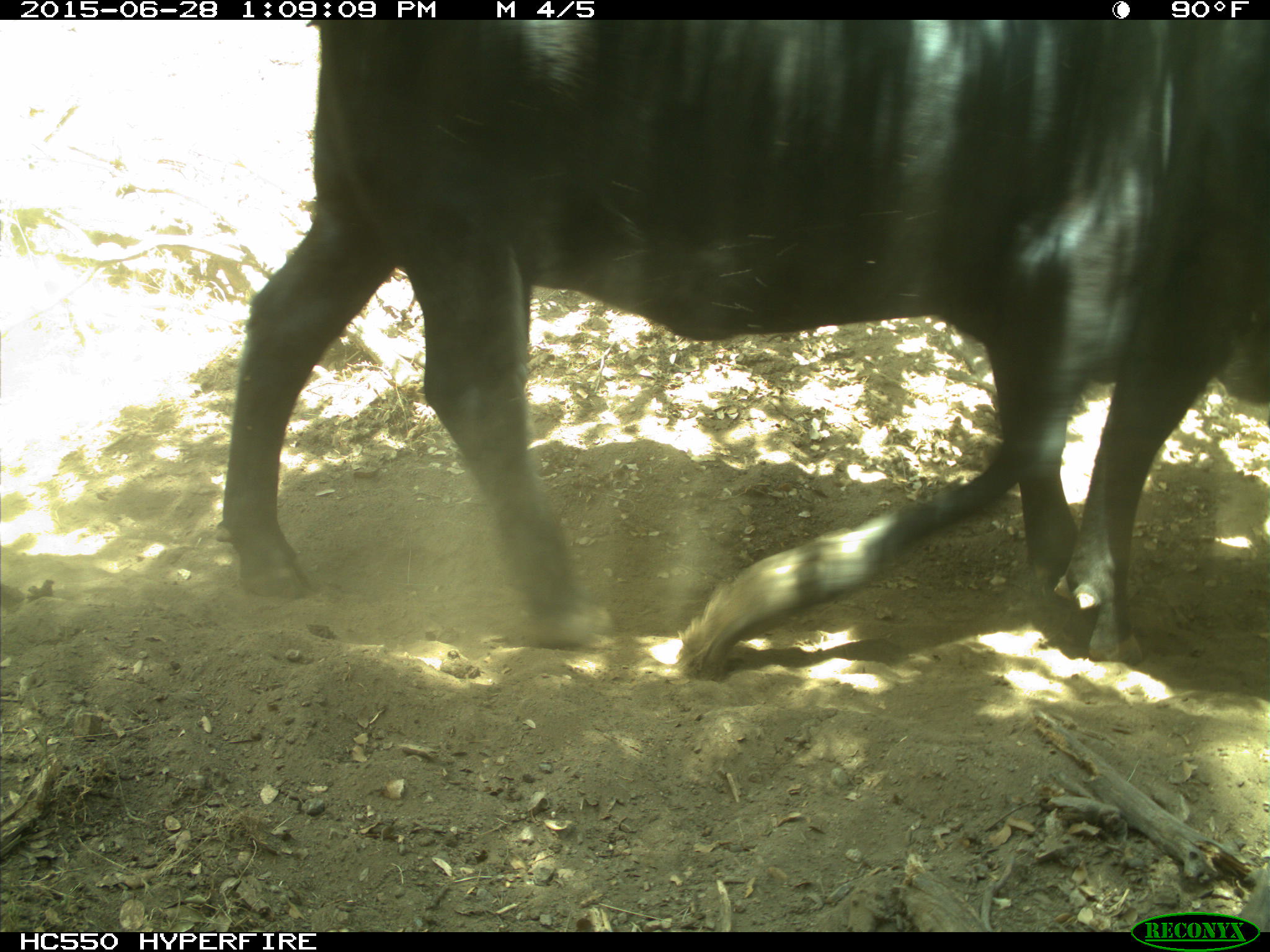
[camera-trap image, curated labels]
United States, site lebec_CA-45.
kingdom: Animalia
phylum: Chordata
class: Mammalia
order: Artiodactyla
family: Bovidae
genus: Bos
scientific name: Bos taurus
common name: domestic cow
Bos taurus (domestic cow).